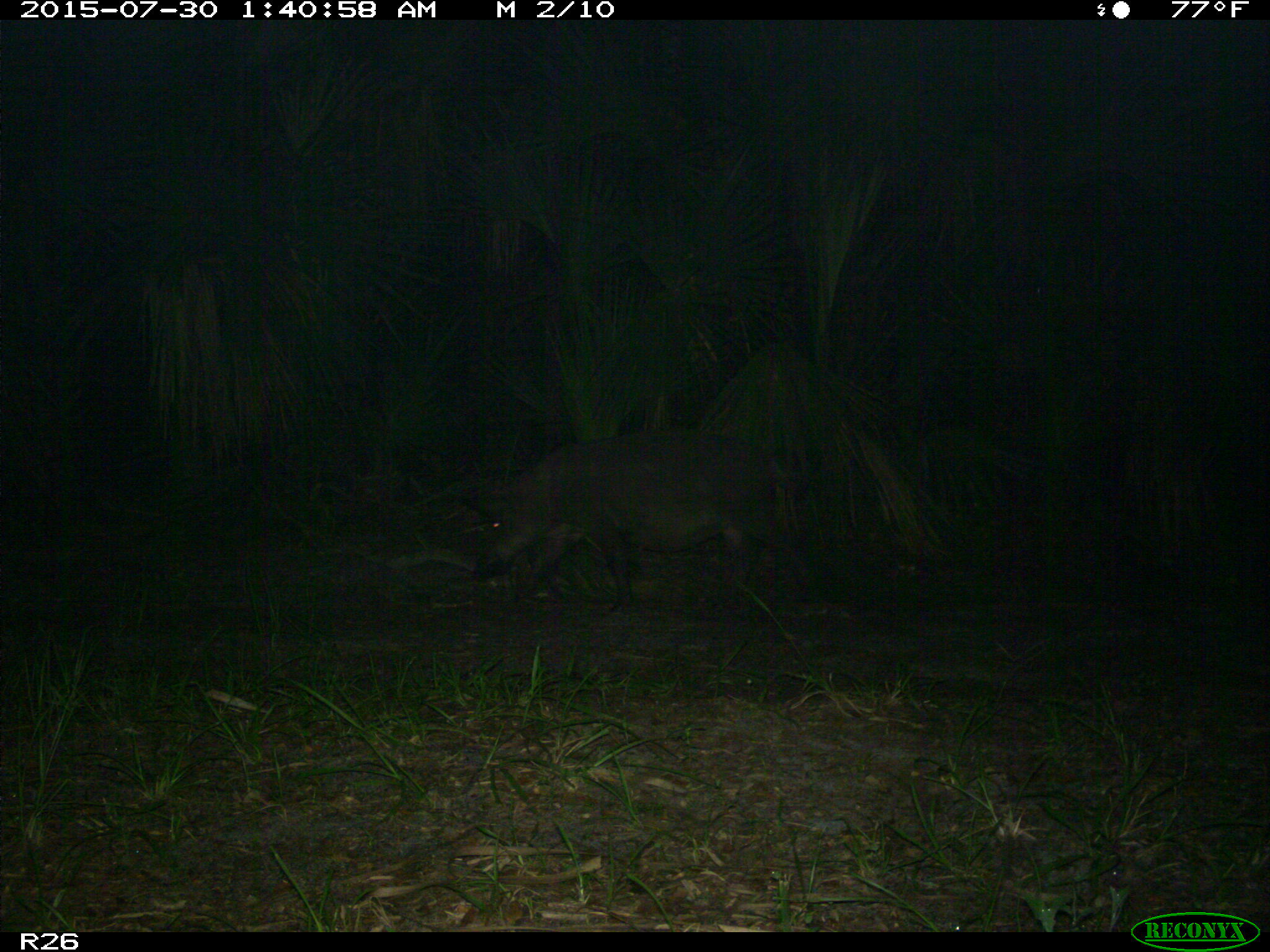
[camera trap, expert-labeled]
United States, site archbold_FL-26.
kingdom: Animalia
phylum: Chordata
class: Mammalia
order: Artiodactyla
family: Suidae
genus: Sus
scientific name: Sus scrofa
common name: wild boar